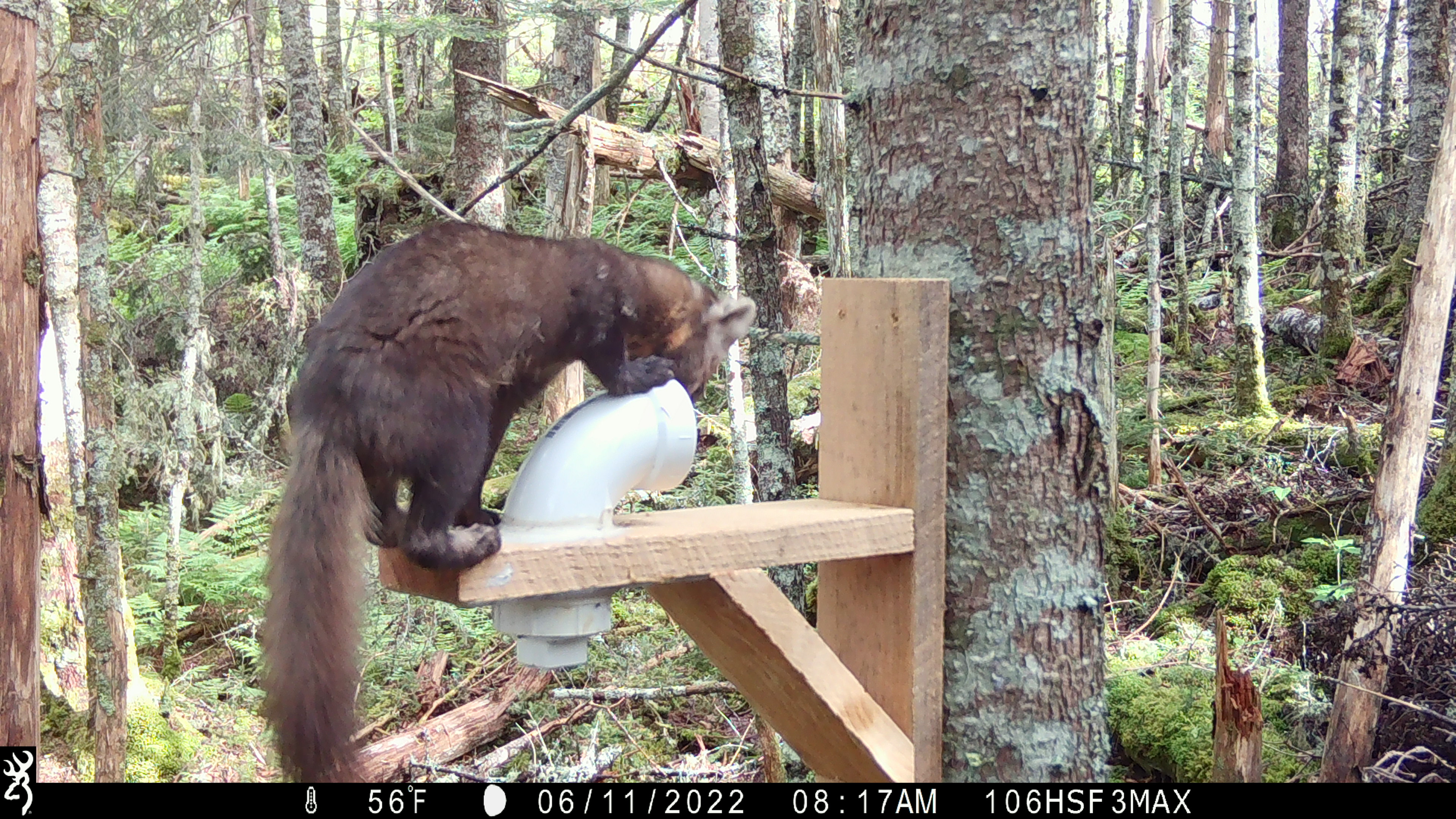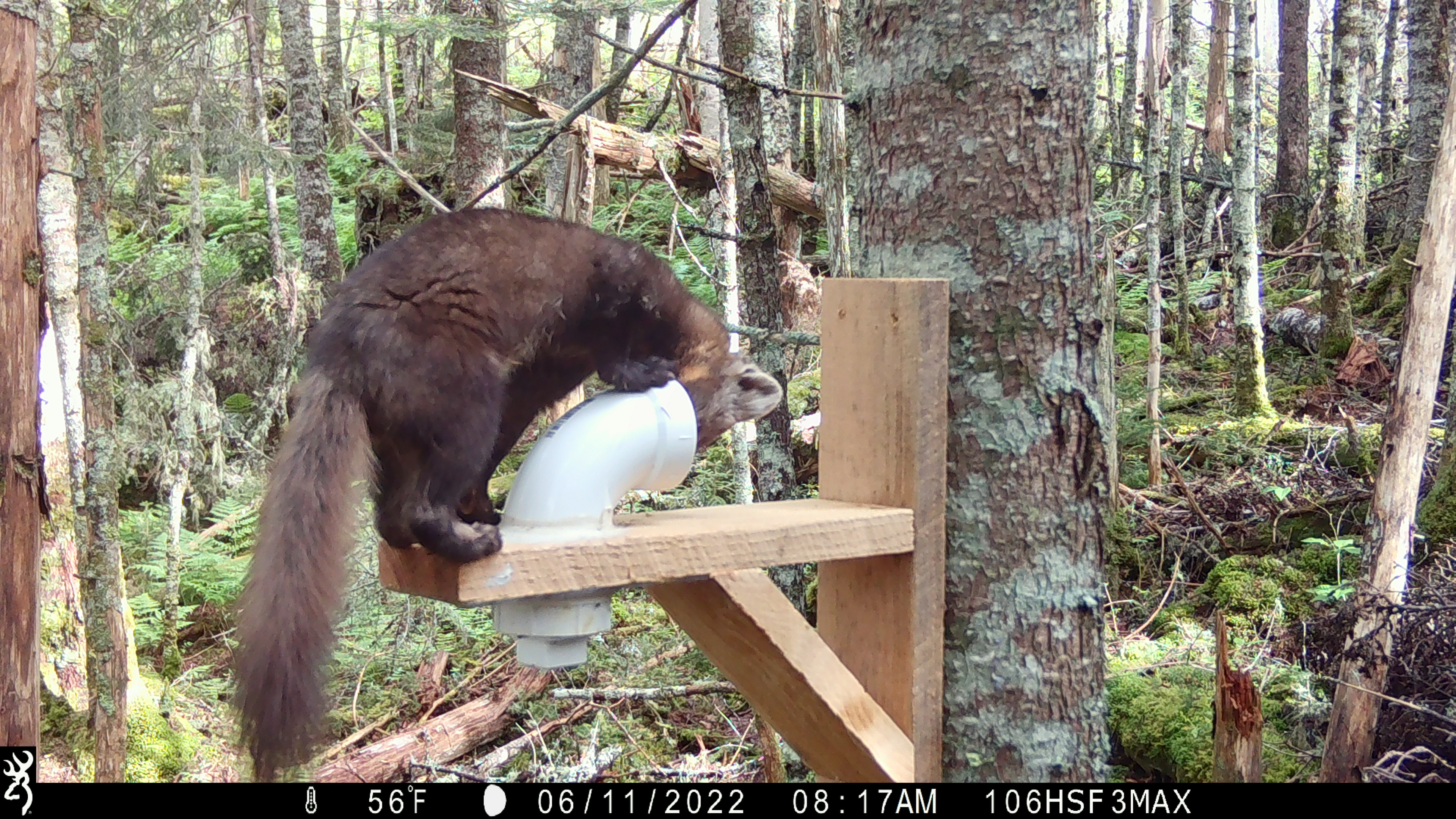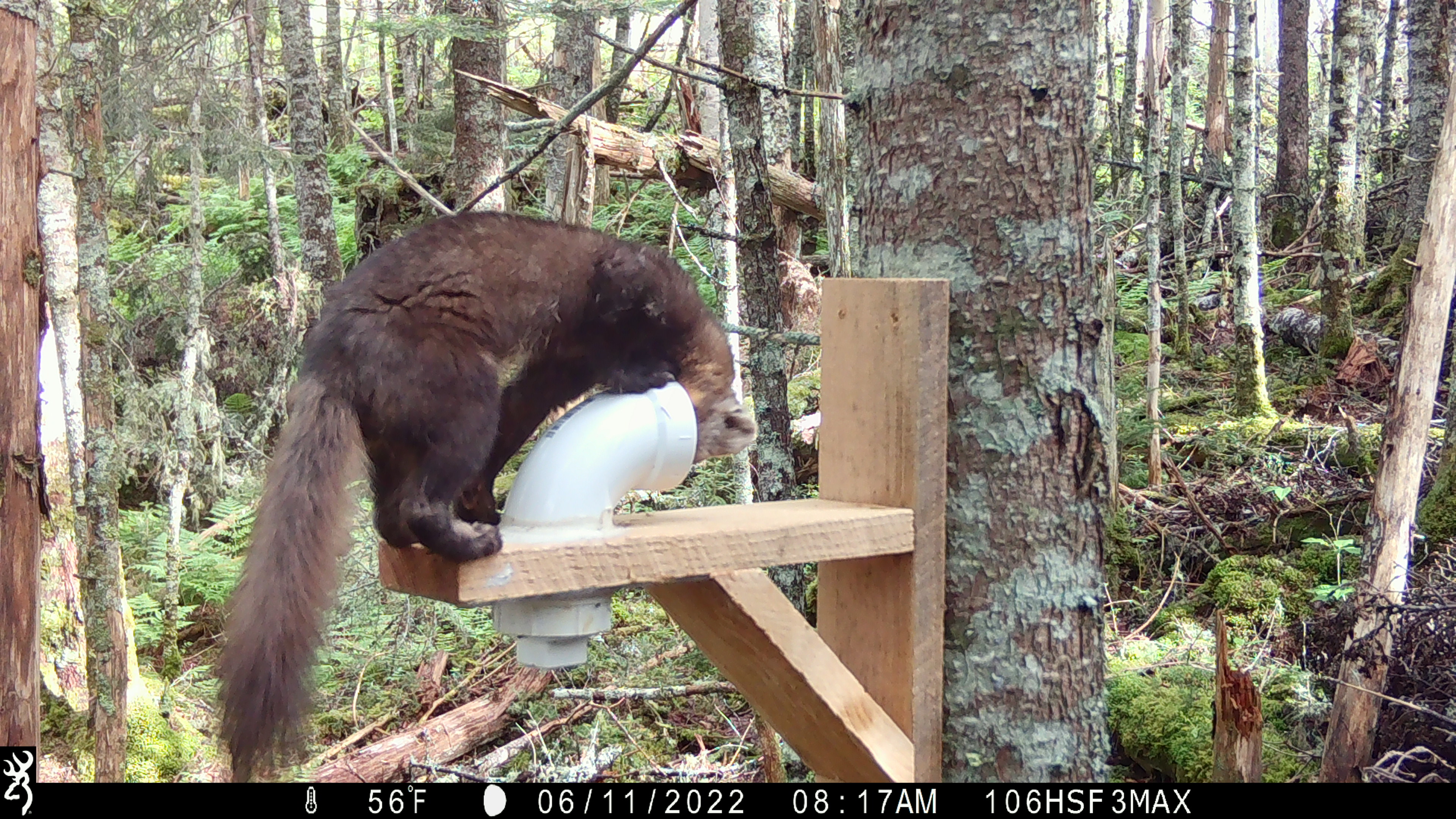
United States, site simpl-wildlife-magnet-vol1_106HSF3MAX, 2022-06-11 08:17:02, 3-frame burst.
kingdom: Animalia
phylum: Chordata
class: Mammalia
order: Carnivora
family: Mustelidae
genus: Martes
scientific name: Martes americana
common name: american marten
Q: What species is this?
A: American marten (Martes americana).